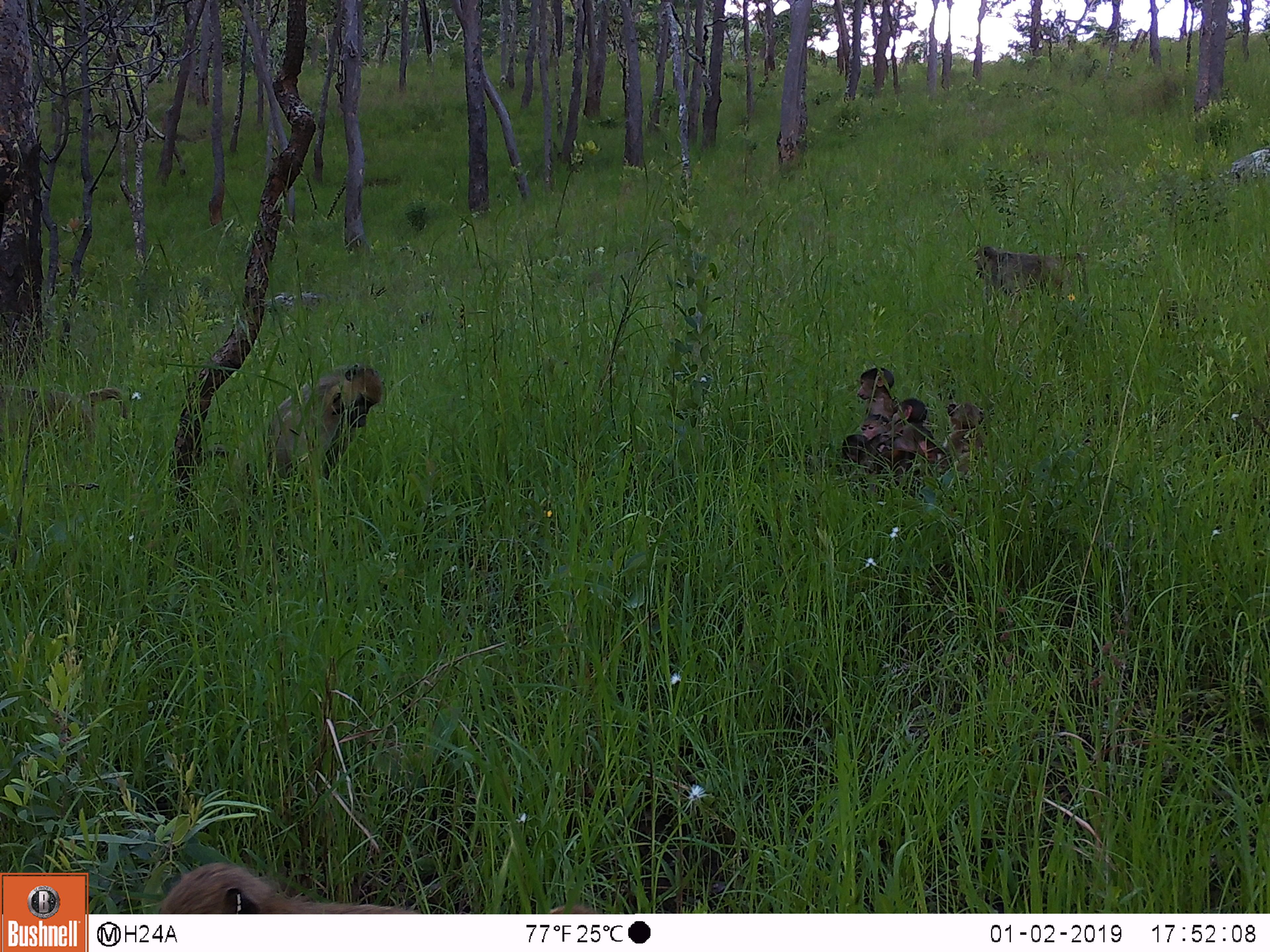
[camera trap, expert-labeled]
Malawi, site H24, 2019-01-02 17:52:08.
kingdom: Animalia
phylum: Chordata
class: Mammalia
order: Primates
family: Cercopithecidae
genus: Papio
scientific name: Papio cynocephalus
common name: yellow baboon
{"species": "yellow baboon (Papio cynocephalus)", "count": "6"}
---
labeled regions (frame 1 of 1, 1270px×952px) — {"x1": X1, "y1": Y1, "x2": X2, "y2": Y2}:
yellow baboon: {"x1": 241, "y1": 355, "x2": 388, "y2": 483}; {"x1": 0, "y1": 362, "x2": 111, "y2": 461}; {"x1": 963, "y1": 239, "x2": 1088, "y2": 308}; {"x1": 845, "y1": 367, "x2": 897, "y2": 432}; {"x1": 944, "y1": 395, "x2": 988, "y2": 466}; {"x1": 900, "y1": 397, "x2": 939, "y2": 456}